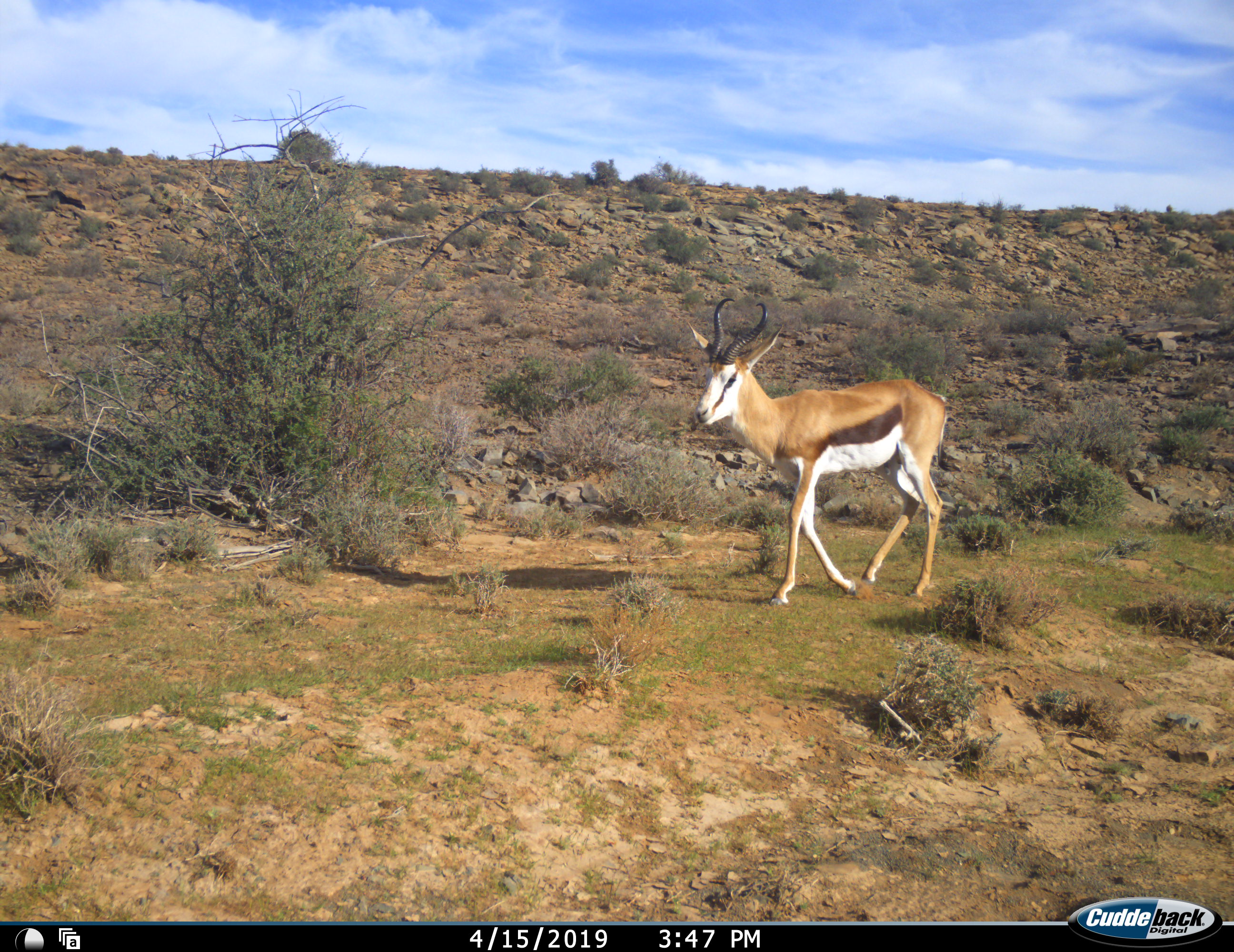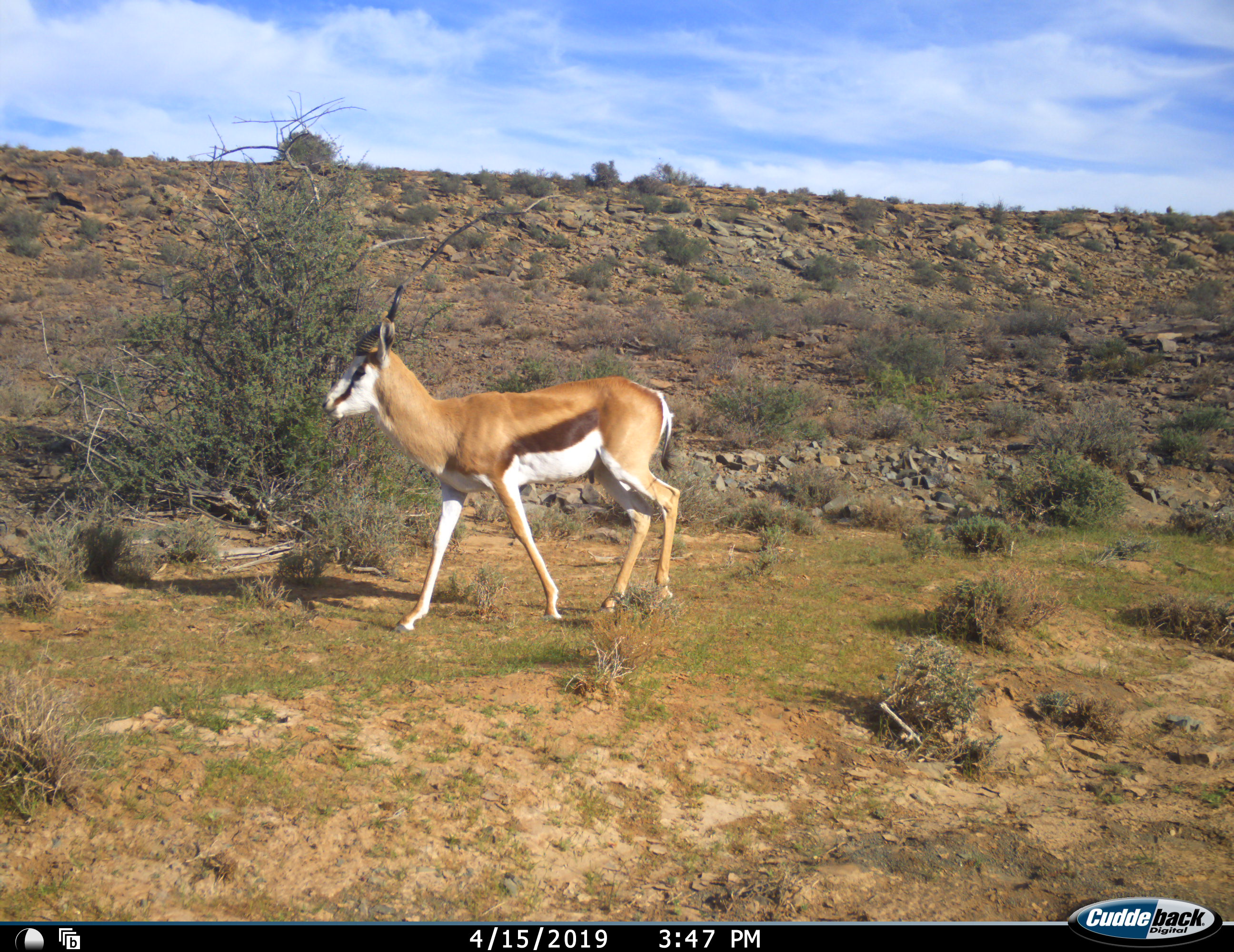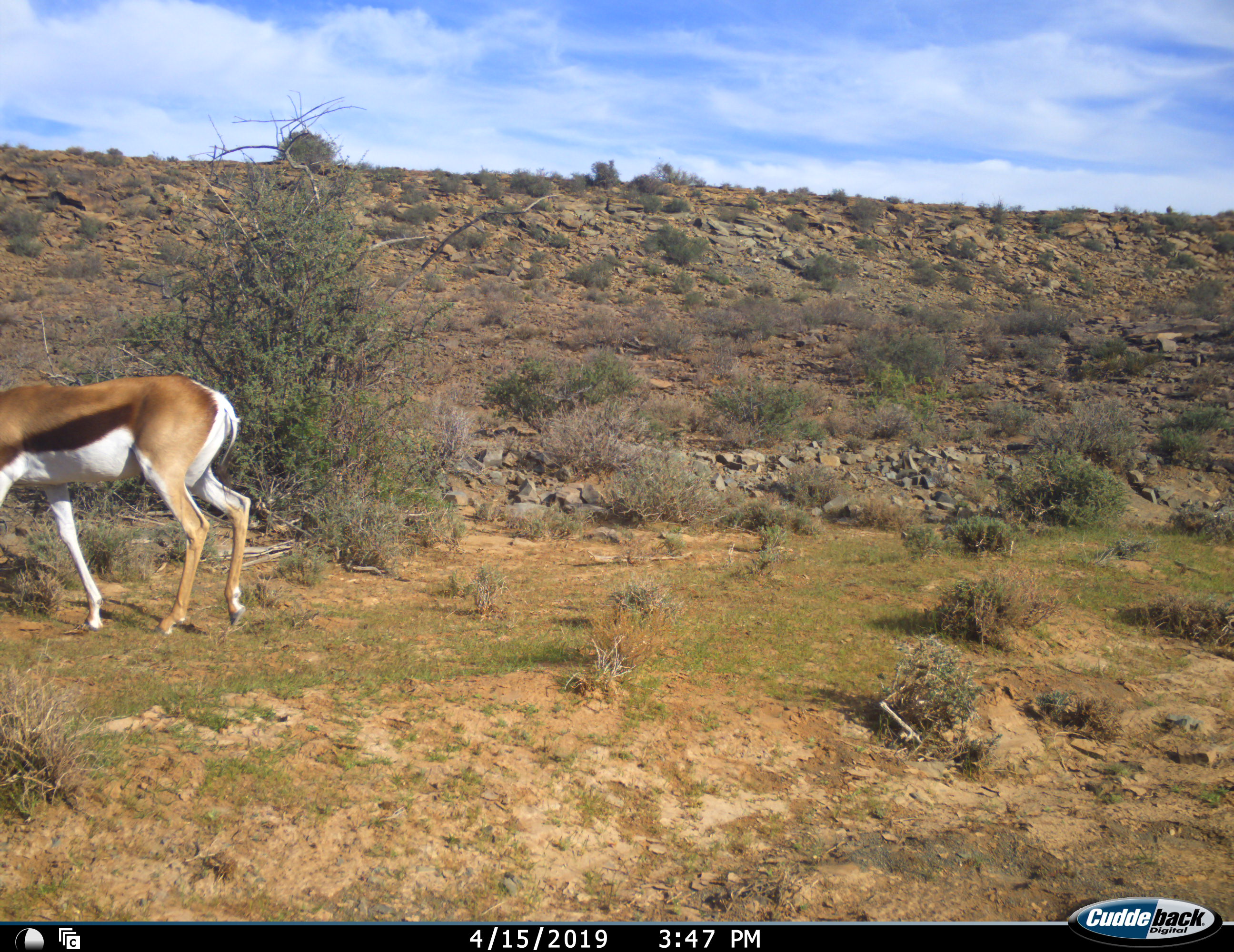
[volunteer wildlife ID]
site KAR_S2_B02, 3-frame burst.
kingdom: Animalia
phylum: Chordata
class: Mammalia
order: Artiodactyla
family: Bovidae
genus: Antidorcas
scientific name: Antidorcas marsupialis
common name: springbok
Springbok (Antidorcas marsupialis), count 1. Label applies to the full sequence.